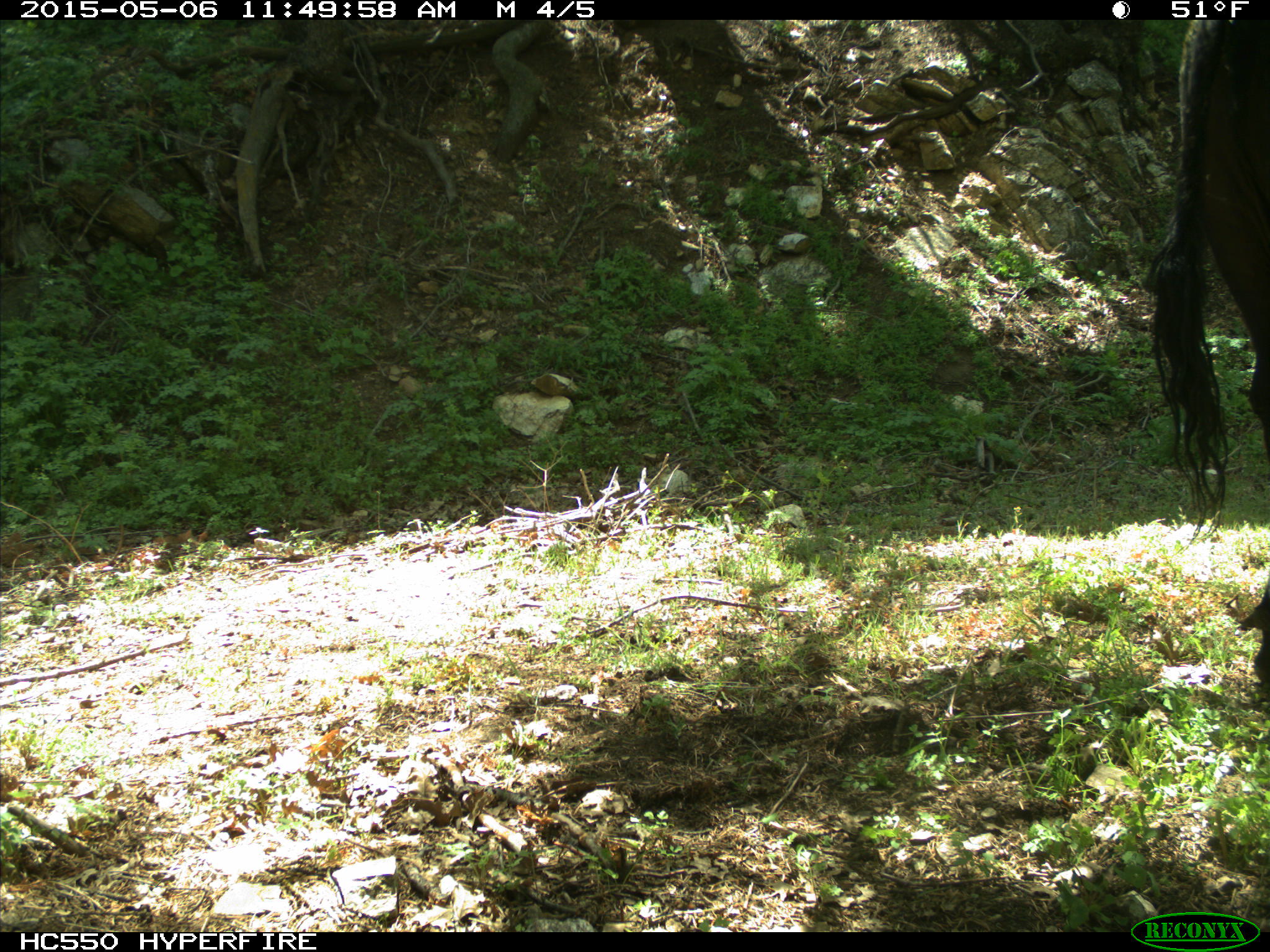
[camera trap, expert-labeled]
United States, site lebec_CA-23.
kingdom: Animalia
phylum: Chordata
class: Mammalia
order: Artiodactyla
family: Bovidae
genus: Bos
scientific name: Bos taurus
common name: domestic cow